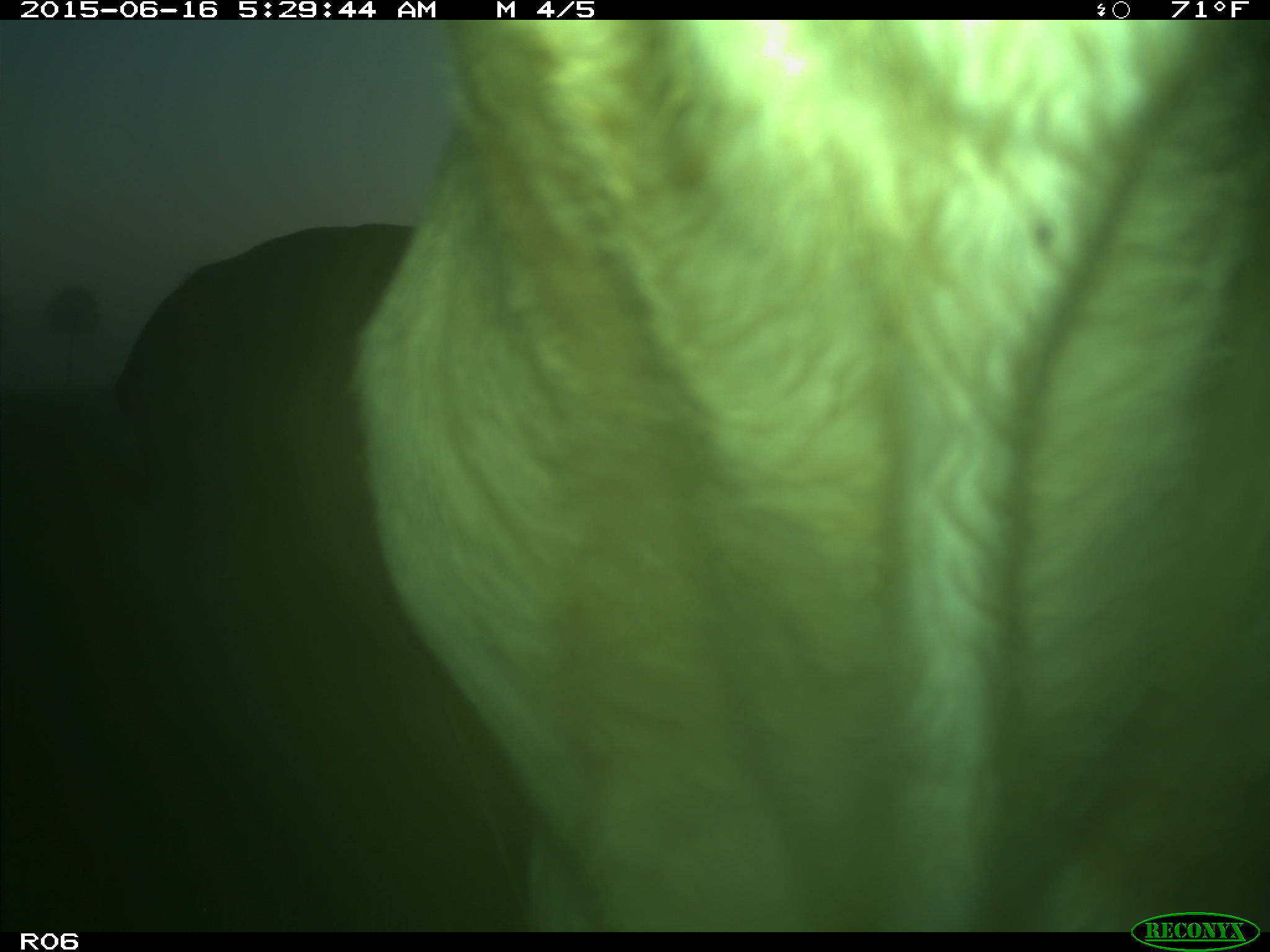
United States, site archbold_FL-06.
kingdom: Animalia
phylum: Chordata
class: Mammalia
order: Artiodactyla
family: Bovidae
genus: Bos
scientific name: Bos taurus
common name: domestic cow